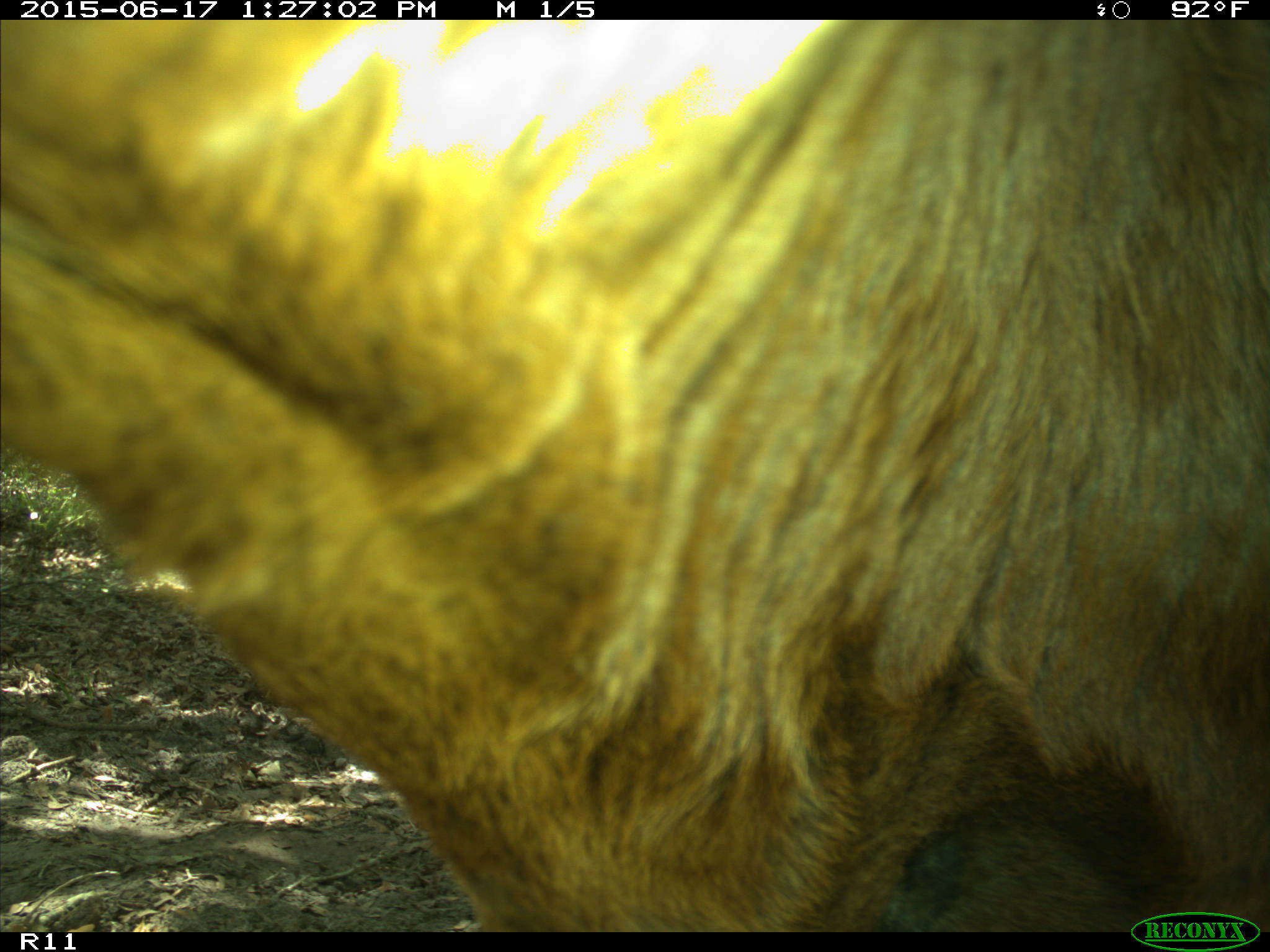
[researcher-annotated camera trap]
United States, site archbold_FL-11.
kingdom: Animalia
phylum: Chordata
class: Mammalia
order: Artiodactyla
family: Bovidae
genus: Bos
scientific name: Bos taurus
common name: domestic cow